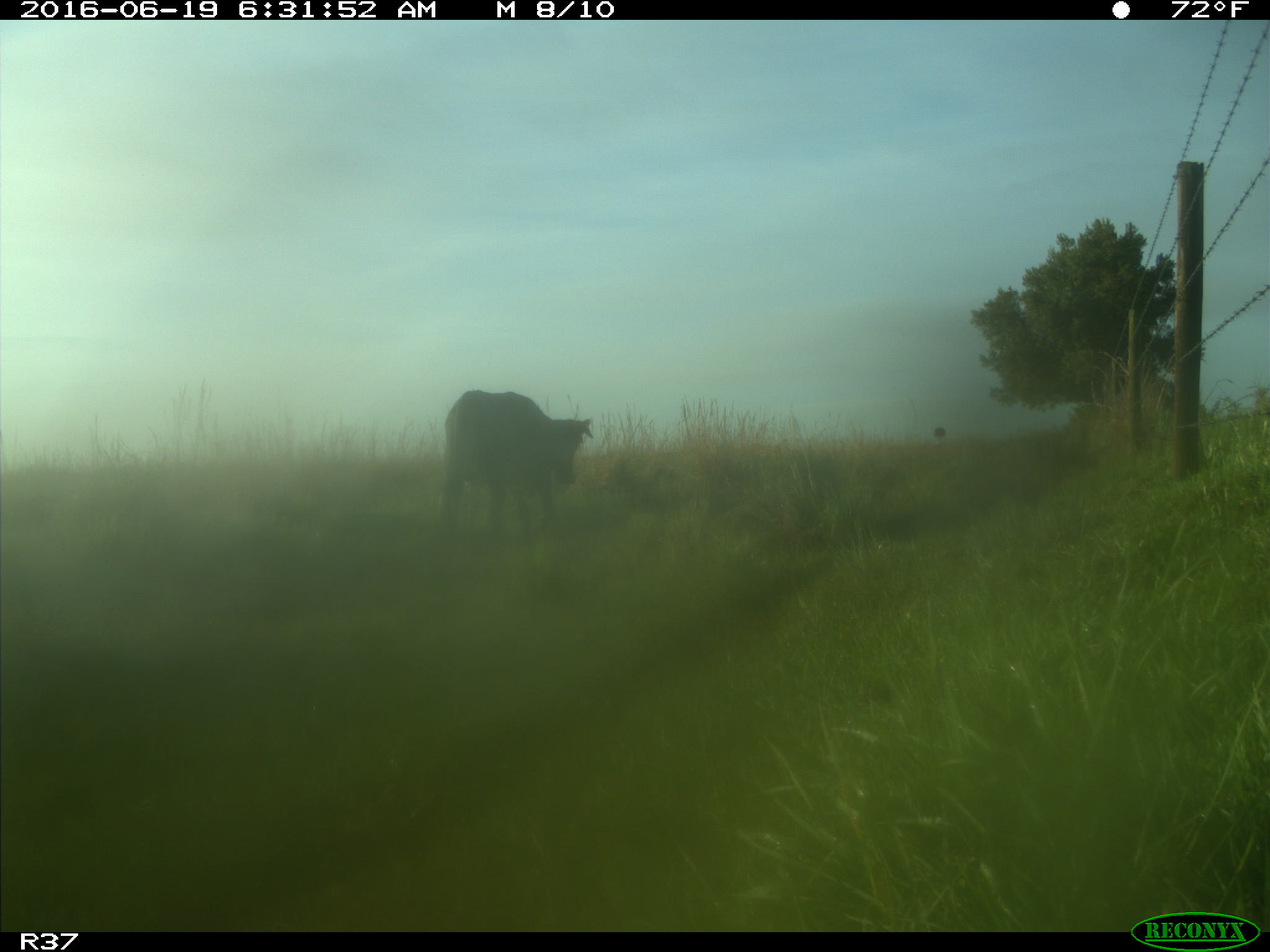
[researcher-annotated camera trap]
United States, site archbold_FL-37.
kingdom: Animalia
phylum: Chordata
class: Mammalia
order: Artiodactyla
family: Bovidae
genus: Bos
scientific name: Bos taurus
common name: domestic cow